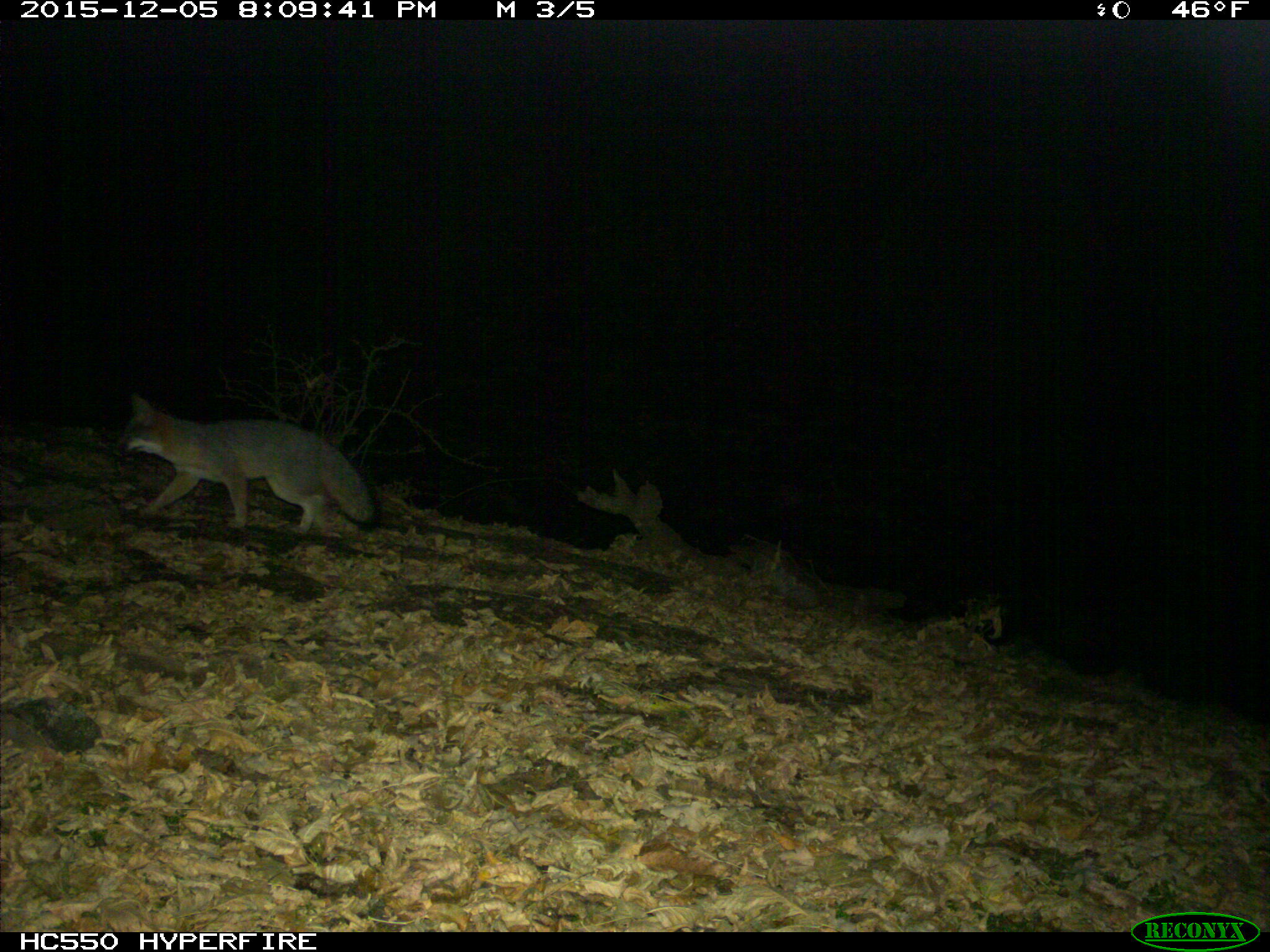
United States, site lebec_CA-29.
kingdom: Animalia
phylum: Chordata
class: Mammalia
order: Carnivora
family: Canidae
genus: Urocyon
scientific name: Urocyon cinereoargenteus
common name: gray fox